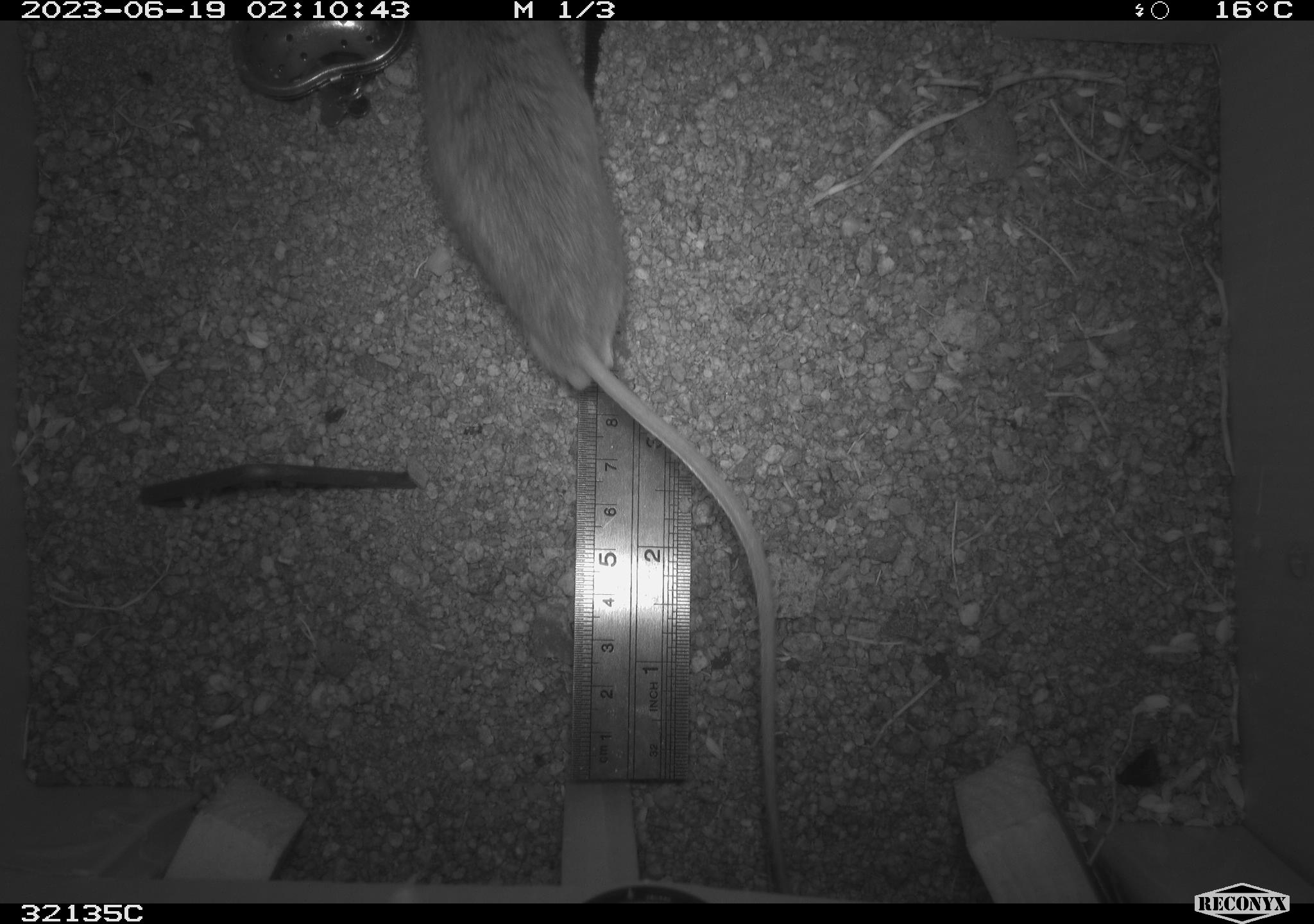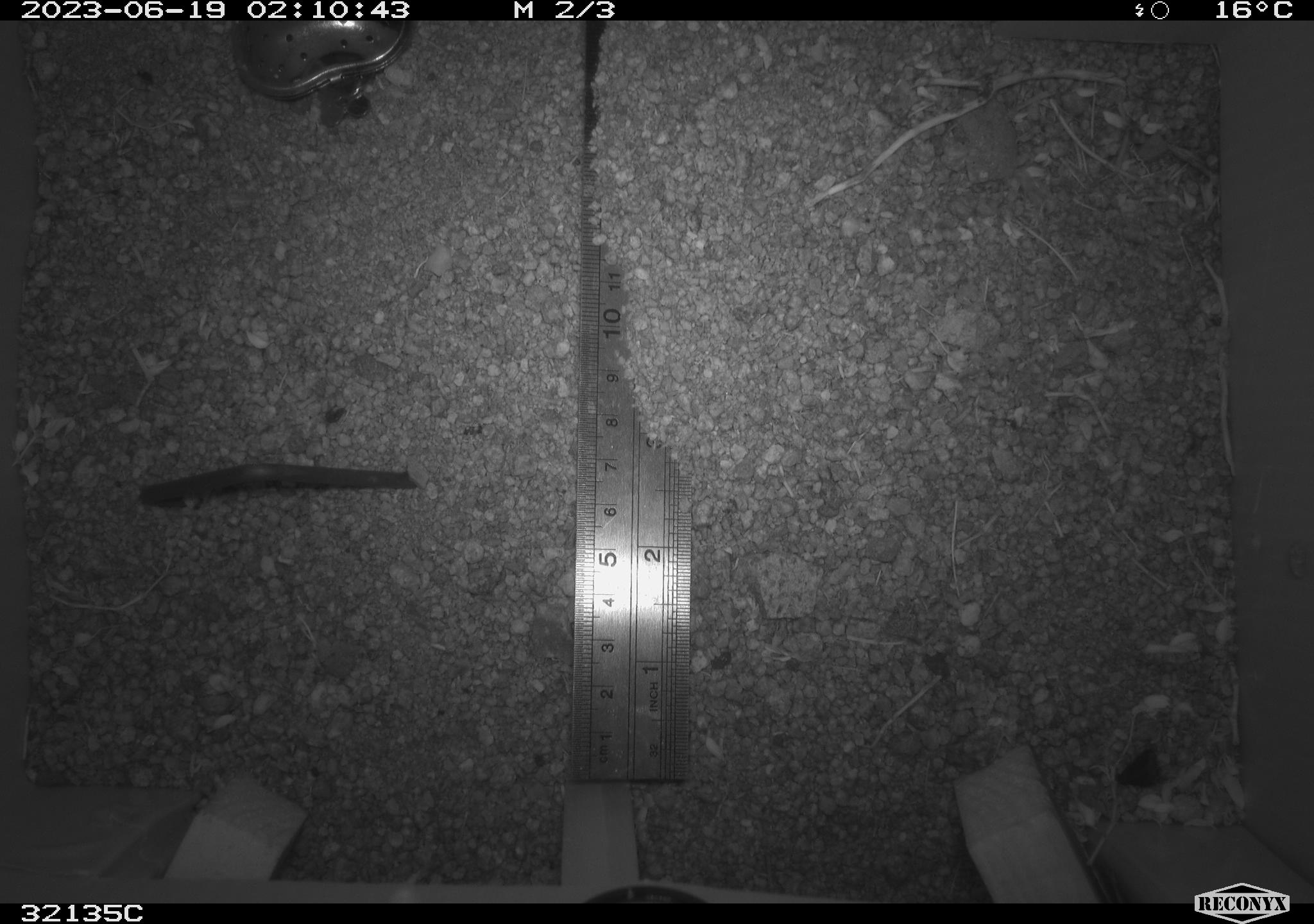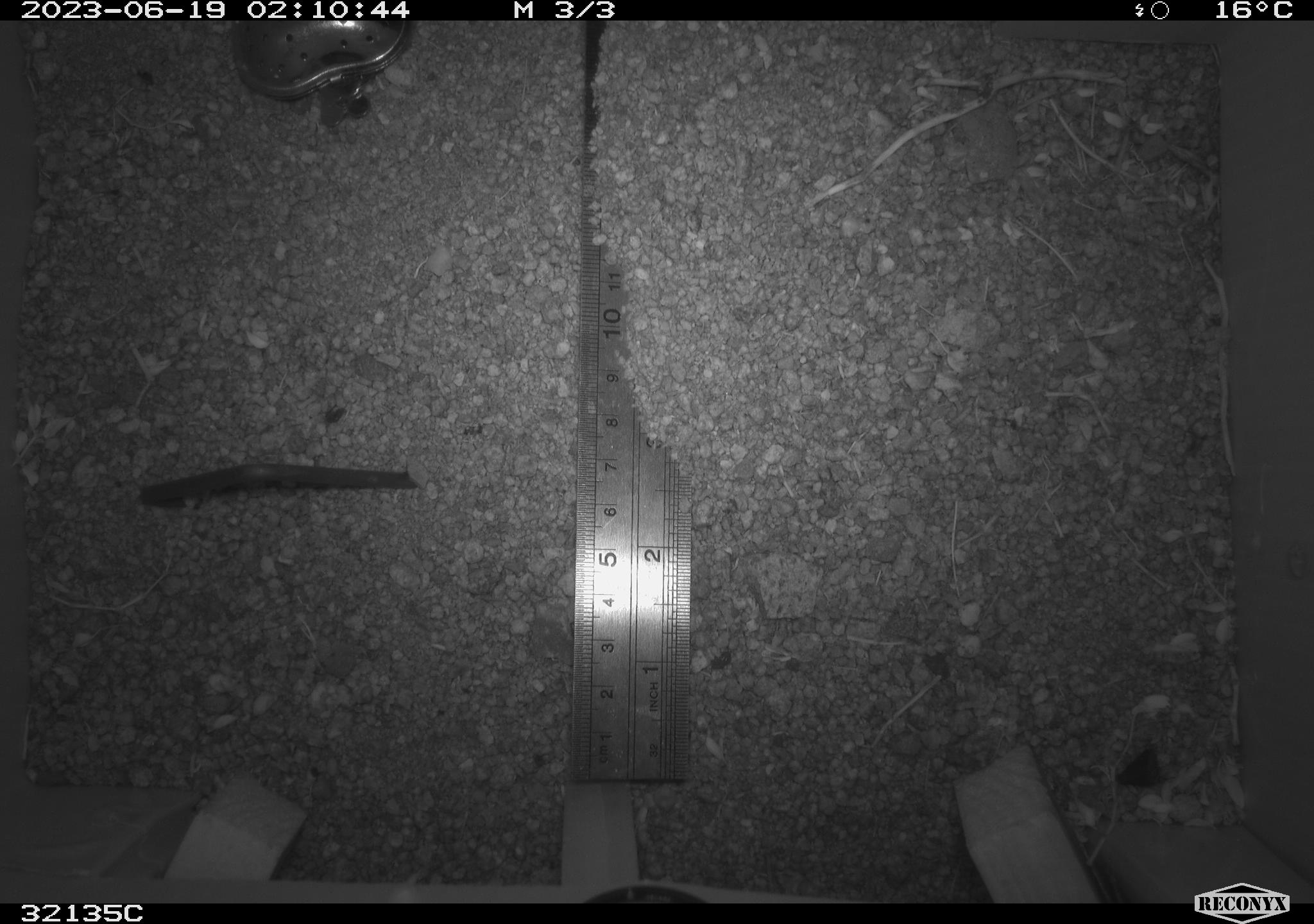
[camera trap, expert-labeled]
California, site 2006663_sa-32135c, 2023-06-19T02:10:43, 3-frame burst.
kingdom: Animalia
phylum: Chordata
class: Mammalia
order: Rodentia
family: Cricetidae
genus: Peromyscus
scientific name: Peromyscus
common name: deer mice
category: peromyscus species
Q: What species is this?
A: Peromyscus species (deer mice) (Peromyscus).